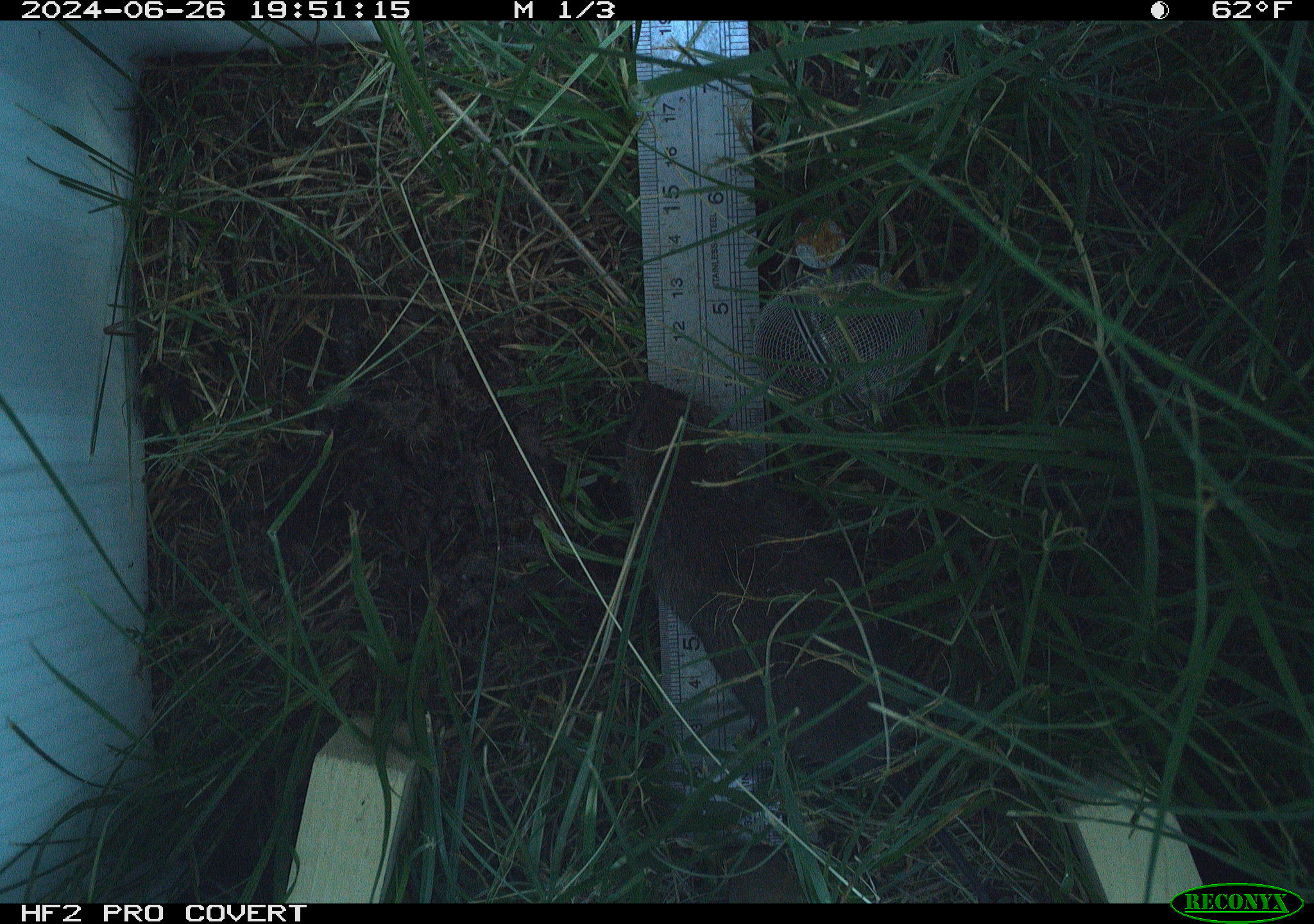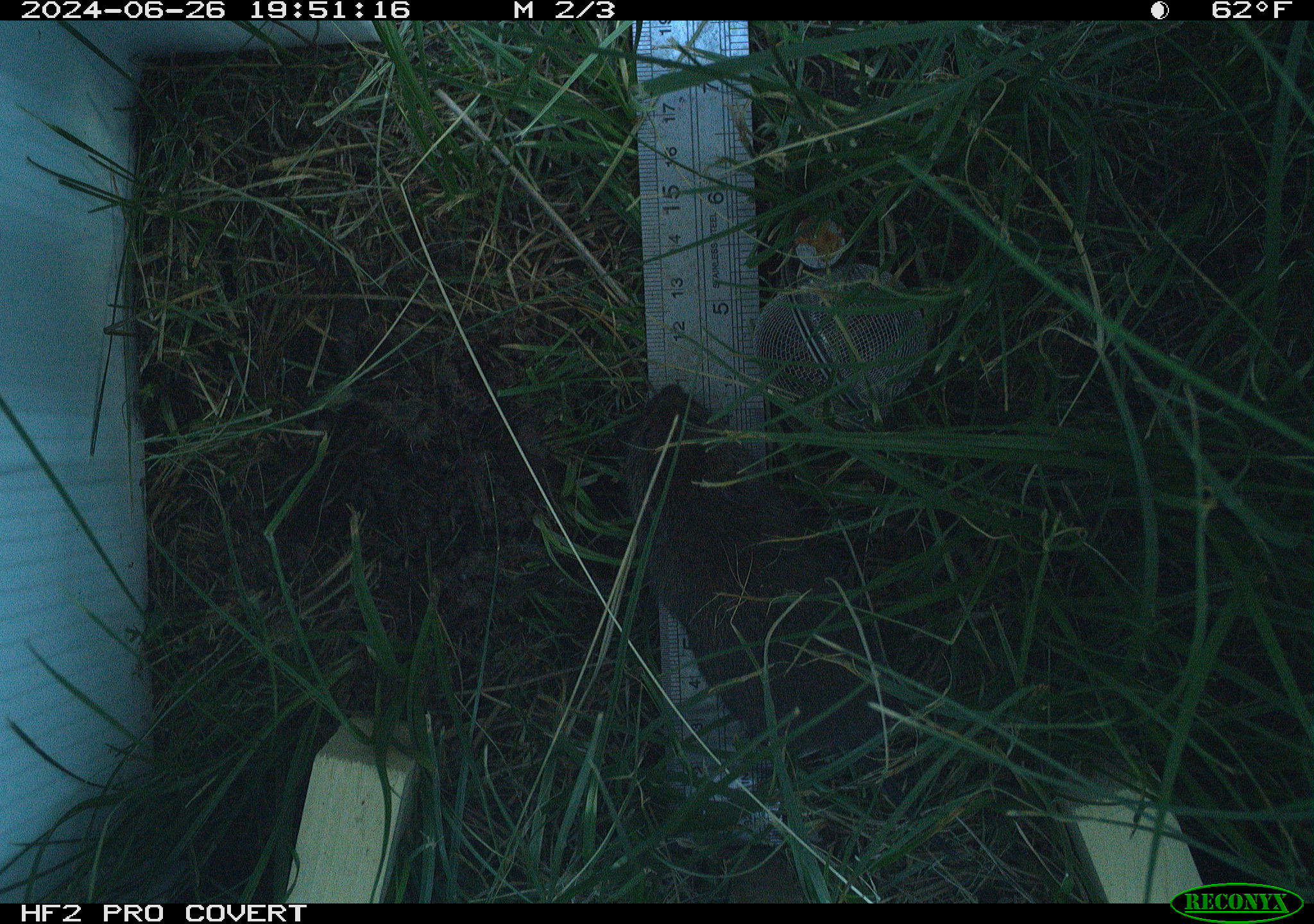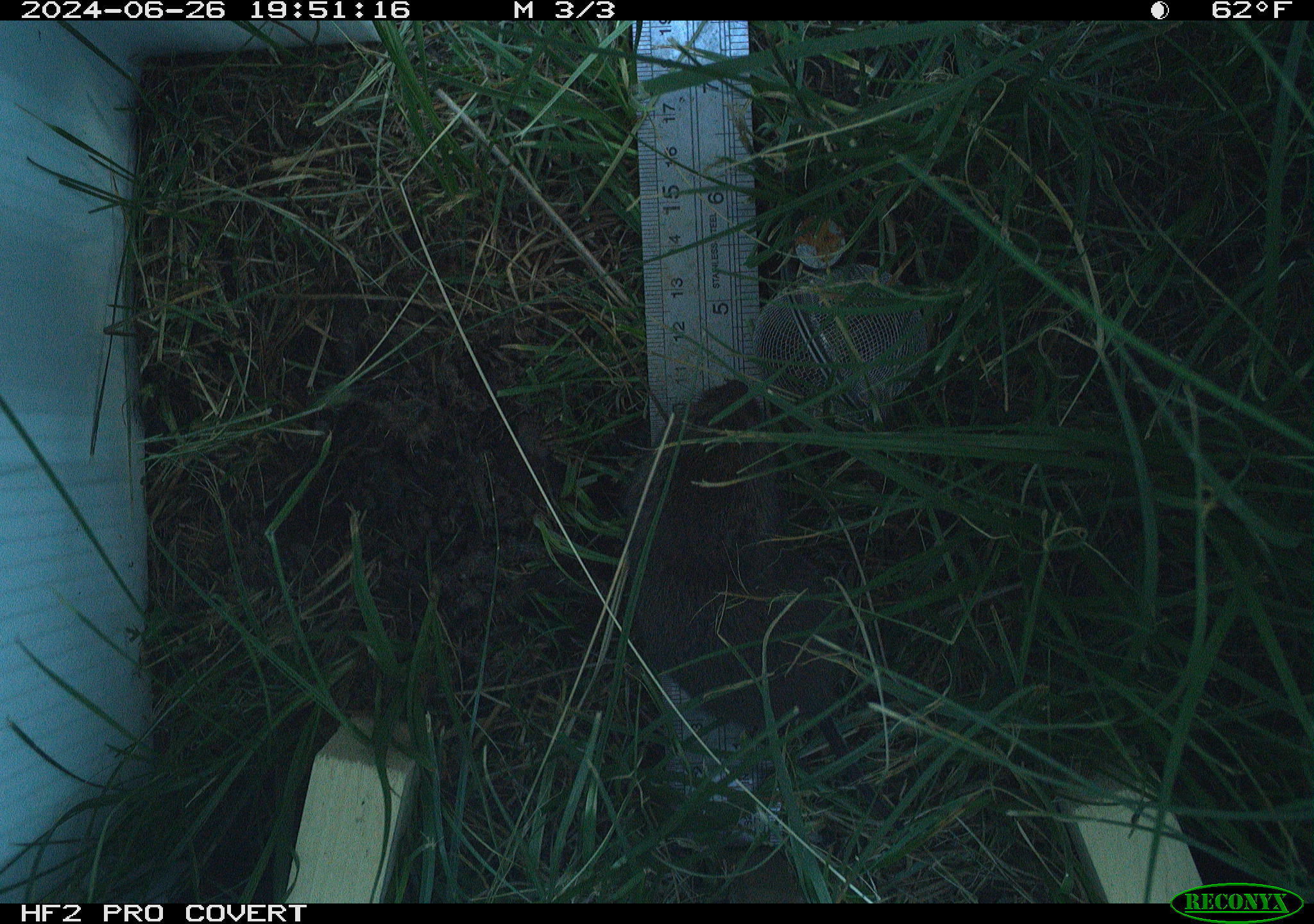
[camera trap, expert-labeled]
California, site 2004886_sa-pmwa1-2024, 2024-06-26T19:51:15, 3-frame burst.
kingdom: Animalia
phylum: Chordata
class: Mammalia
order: Rodentia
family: Cricetidae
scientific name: Arvicolinae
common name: voles, lemmings, and muskrats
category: arvicolinae subfamily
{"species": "arvicolinae subfamily (voles, lemmings, and muskrats) (Arvicolinae)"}